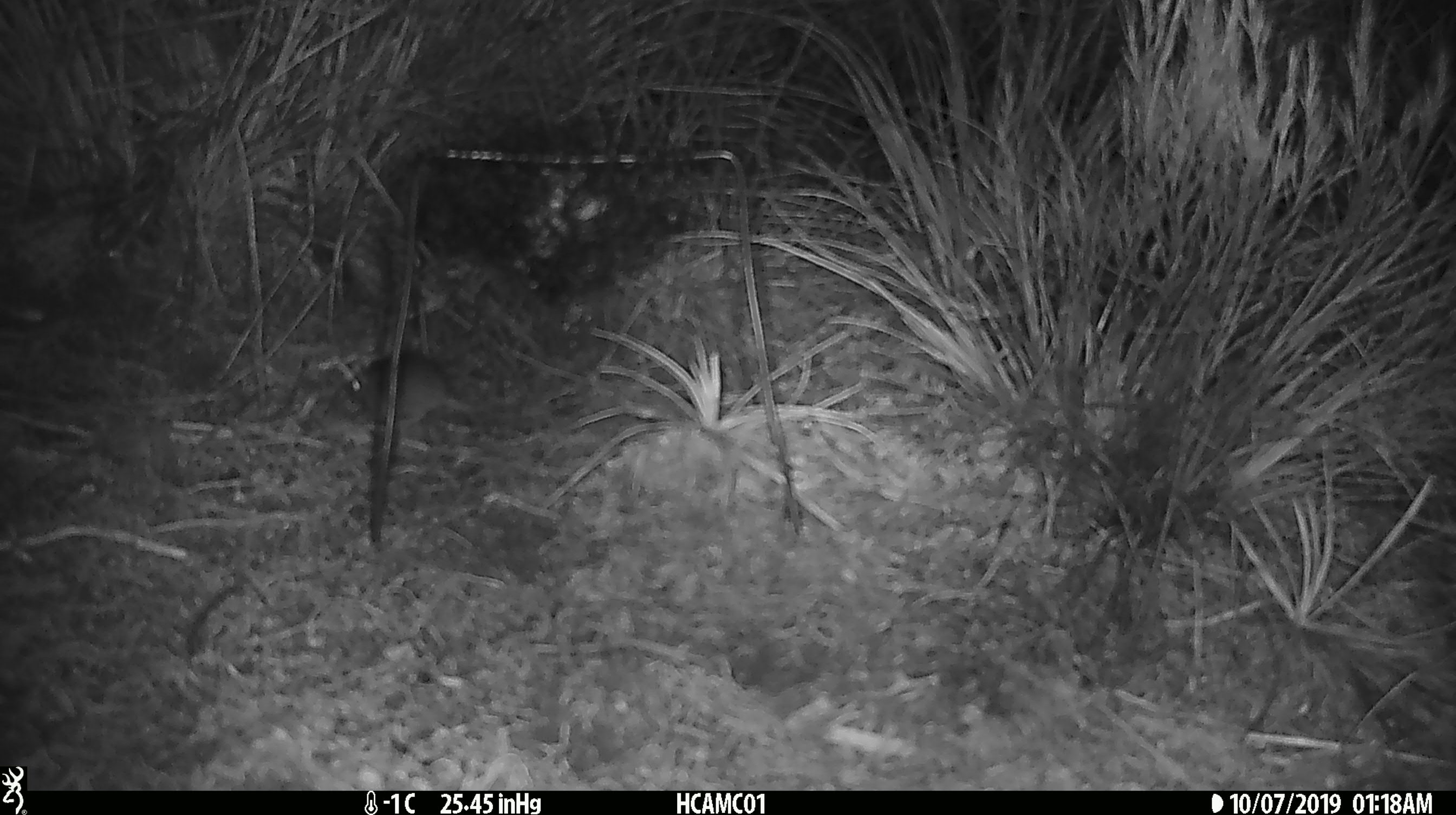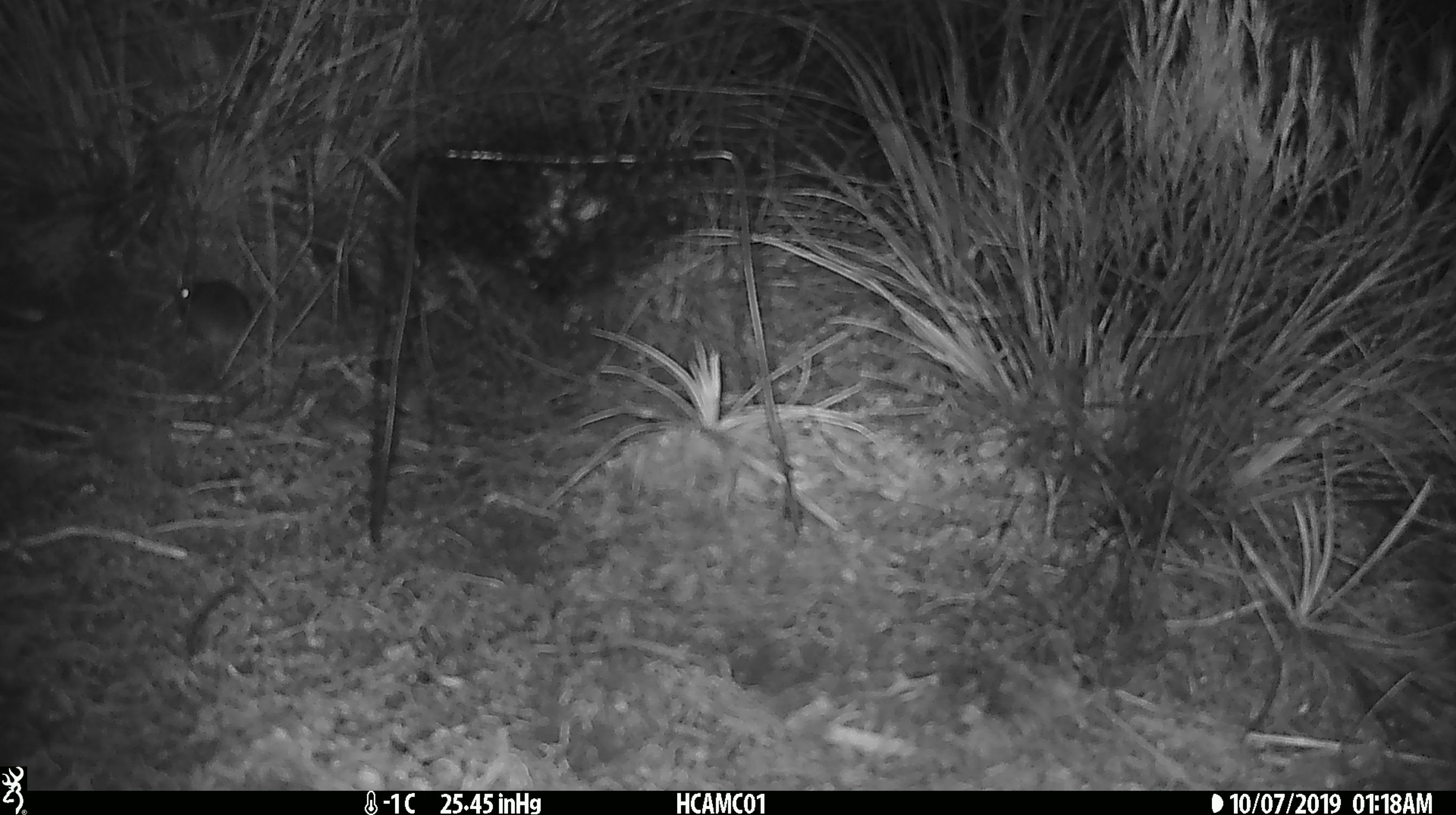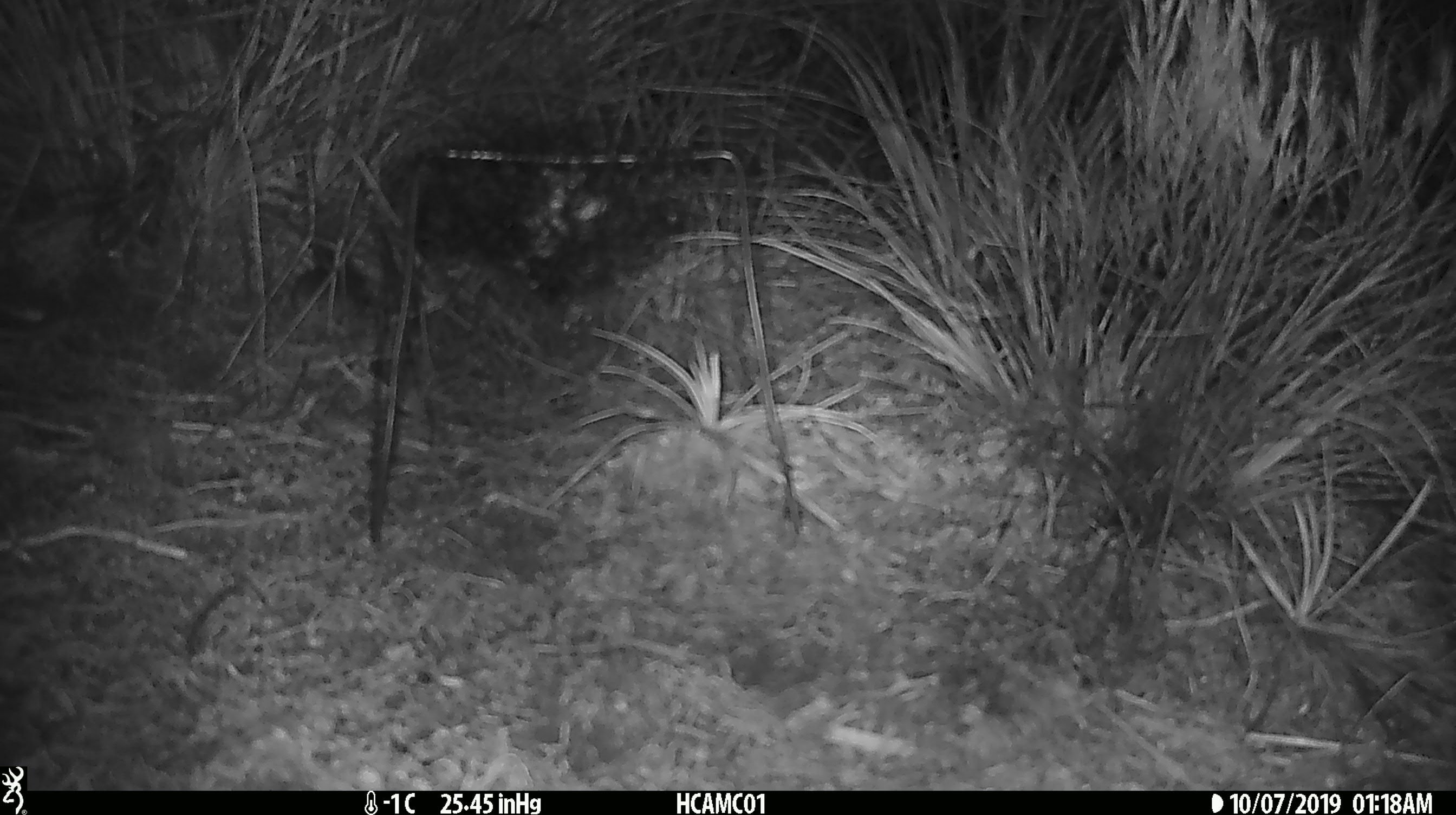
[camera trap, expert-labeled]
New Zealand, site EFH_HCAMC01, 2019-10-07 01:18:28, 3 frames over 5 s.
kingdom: Animalia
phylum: Chordata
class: Mammalia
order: Rodentia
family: Muridae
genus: Mus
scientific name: Mus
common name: mouse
Mouse (Mus).